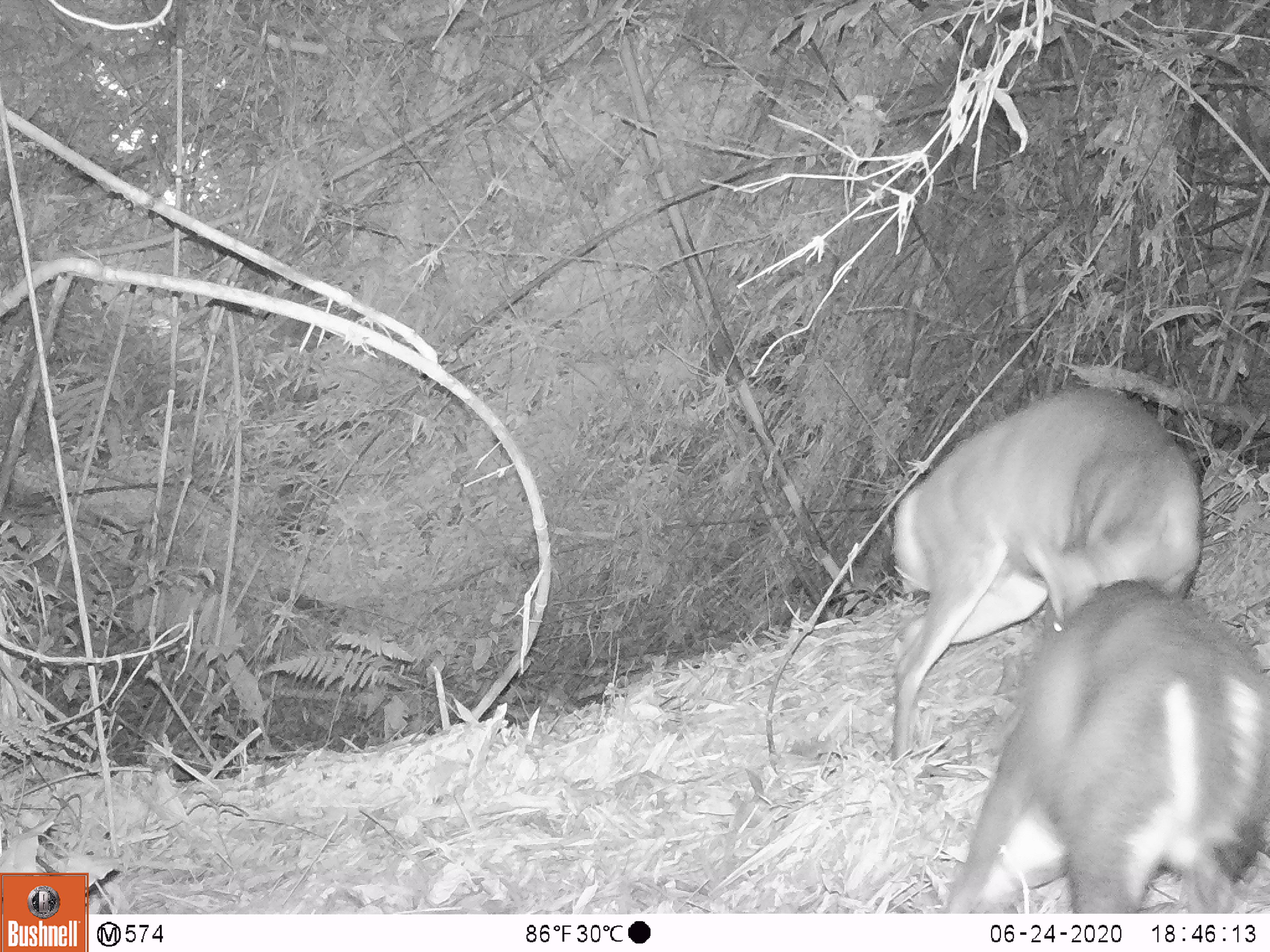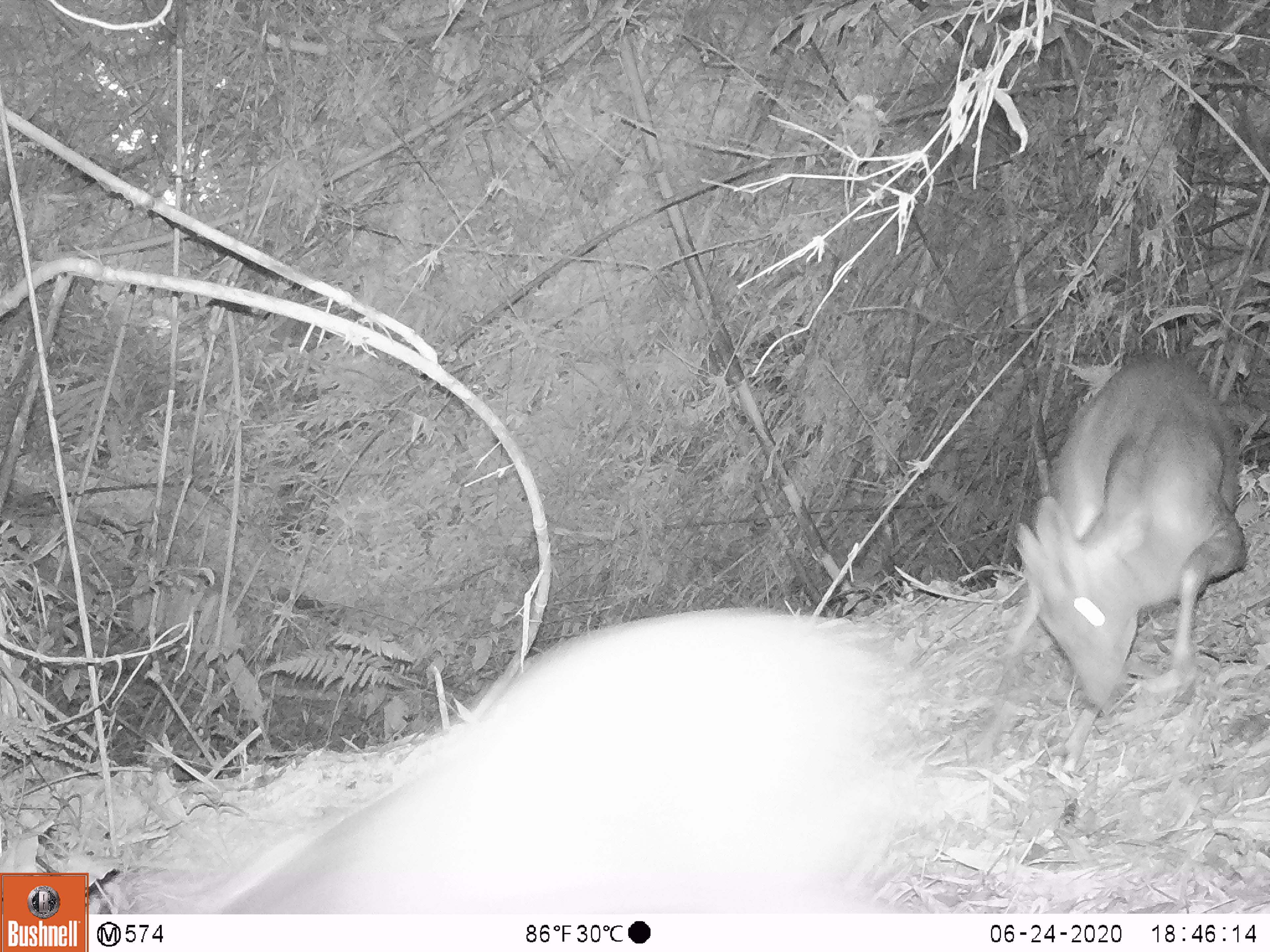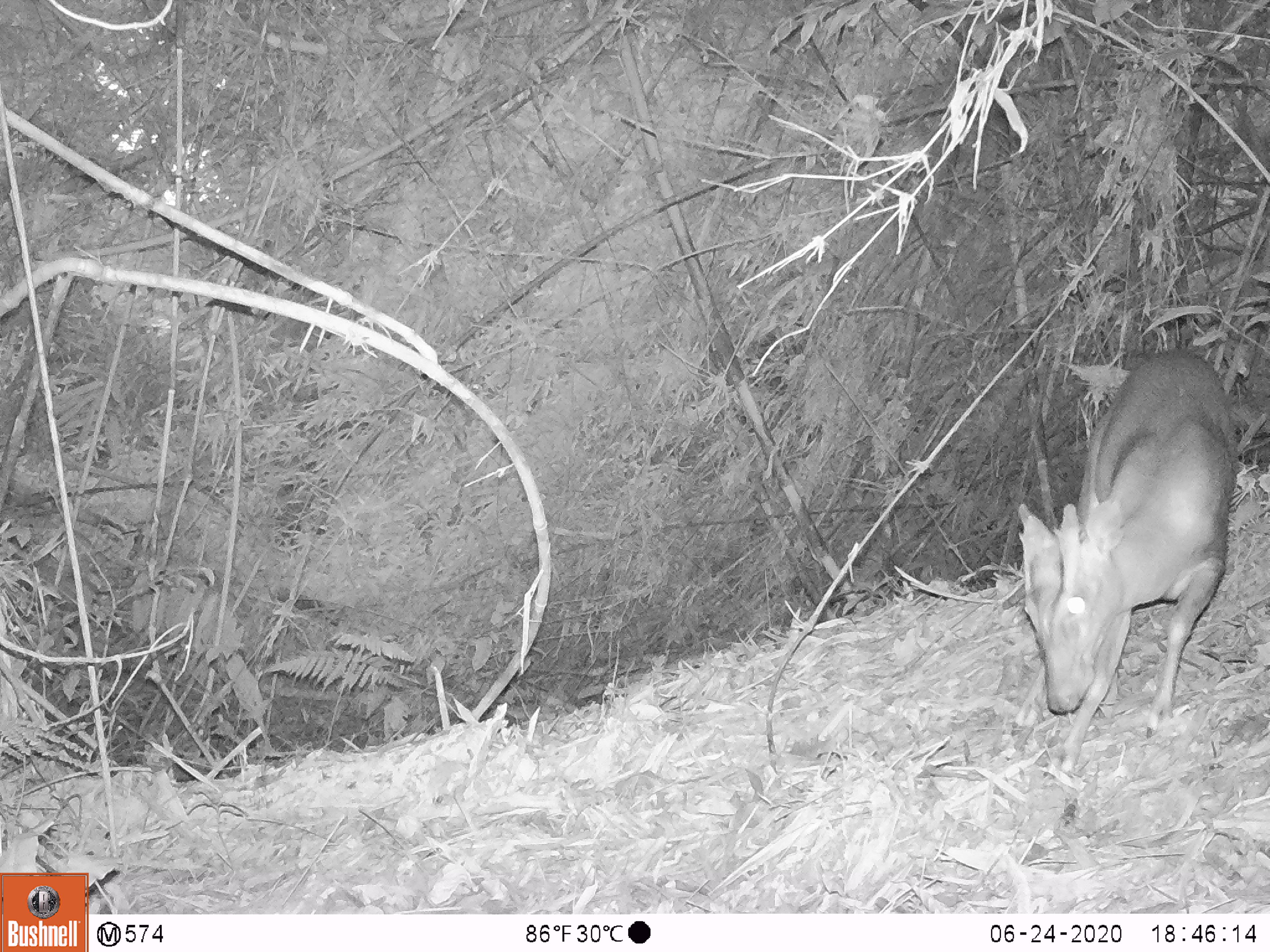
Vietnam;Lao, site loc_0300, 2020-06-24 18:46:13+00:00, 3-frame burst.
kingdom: Animalia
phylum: Chordata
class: Mammalia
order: Artiodactyla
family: Cervidae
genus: Muntiacus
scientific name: Muntiacus rooseveltorum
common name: roosevelt's muntjac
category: roosevelts muntjac group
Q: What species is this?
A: Roosevelts muntjac group (roosevelt's muntjac) (Muntiacus rooseveltorum).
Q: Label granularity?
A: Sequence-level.